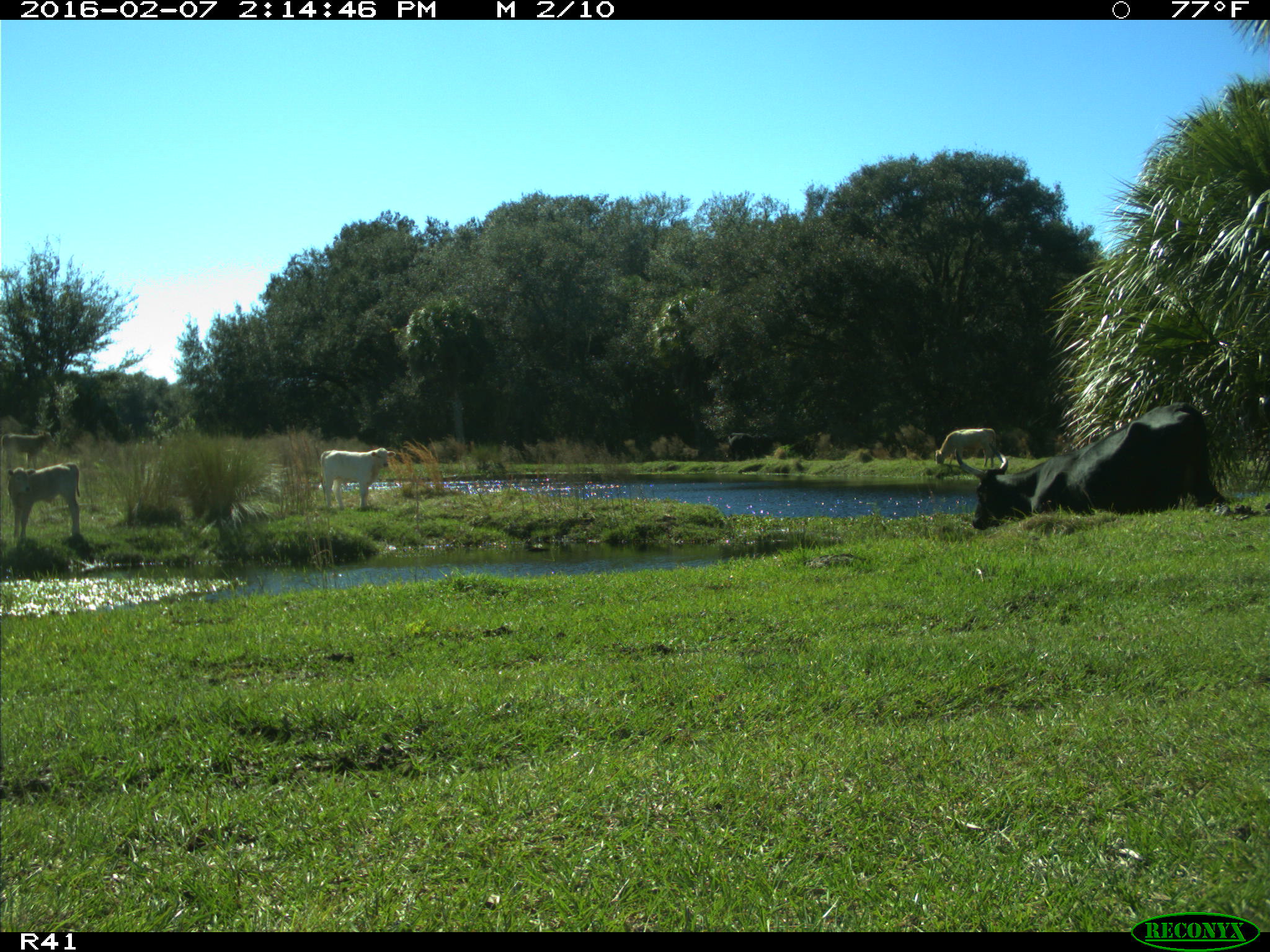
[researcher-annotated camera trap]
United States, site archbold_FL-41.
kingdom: Animalia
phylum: Chordata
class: Mammalia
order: Artiodactyla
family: Bovidae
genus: Bos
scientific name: Bos taurus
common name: domestic cow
Bos taurus (domestic cow).